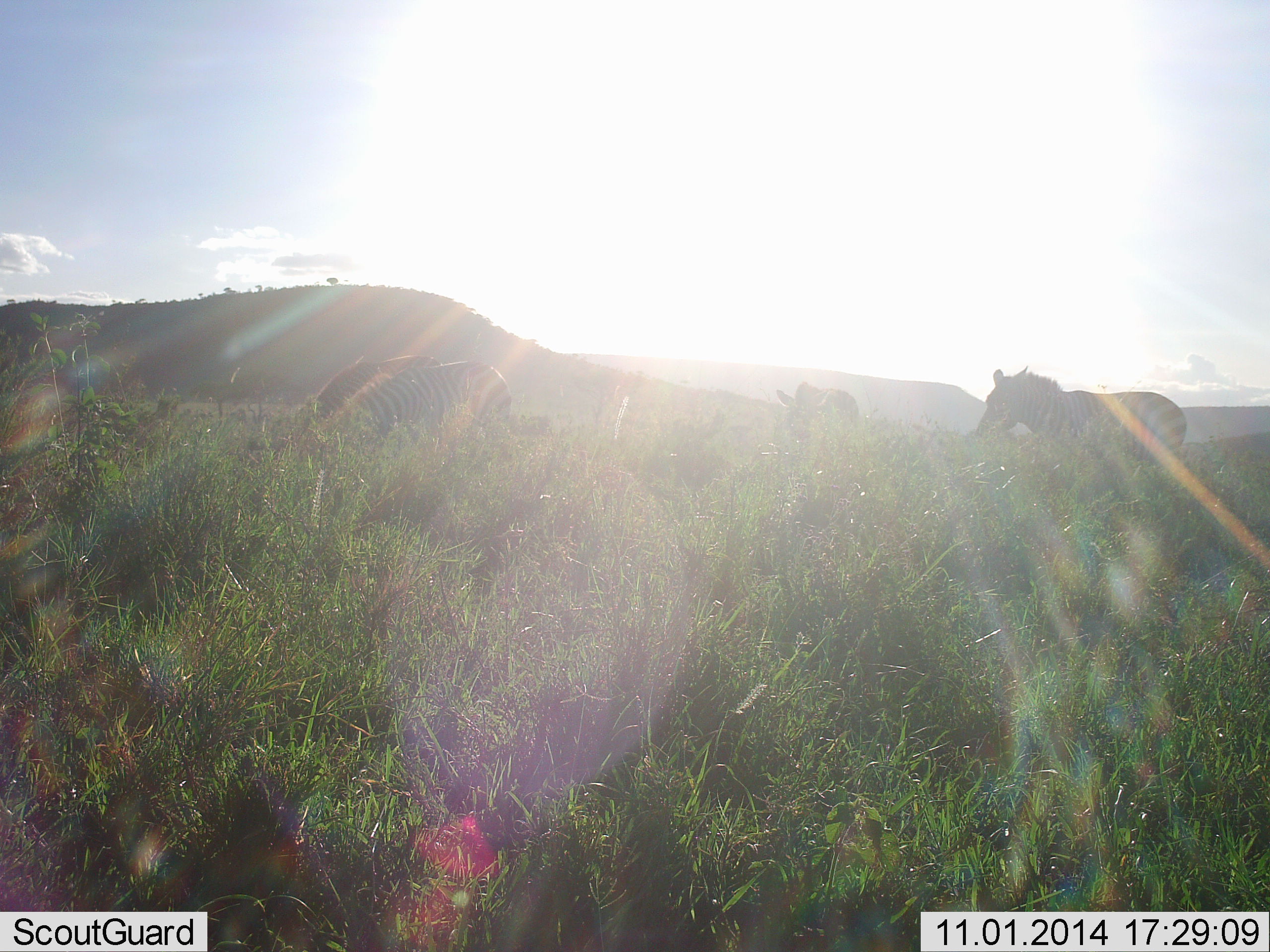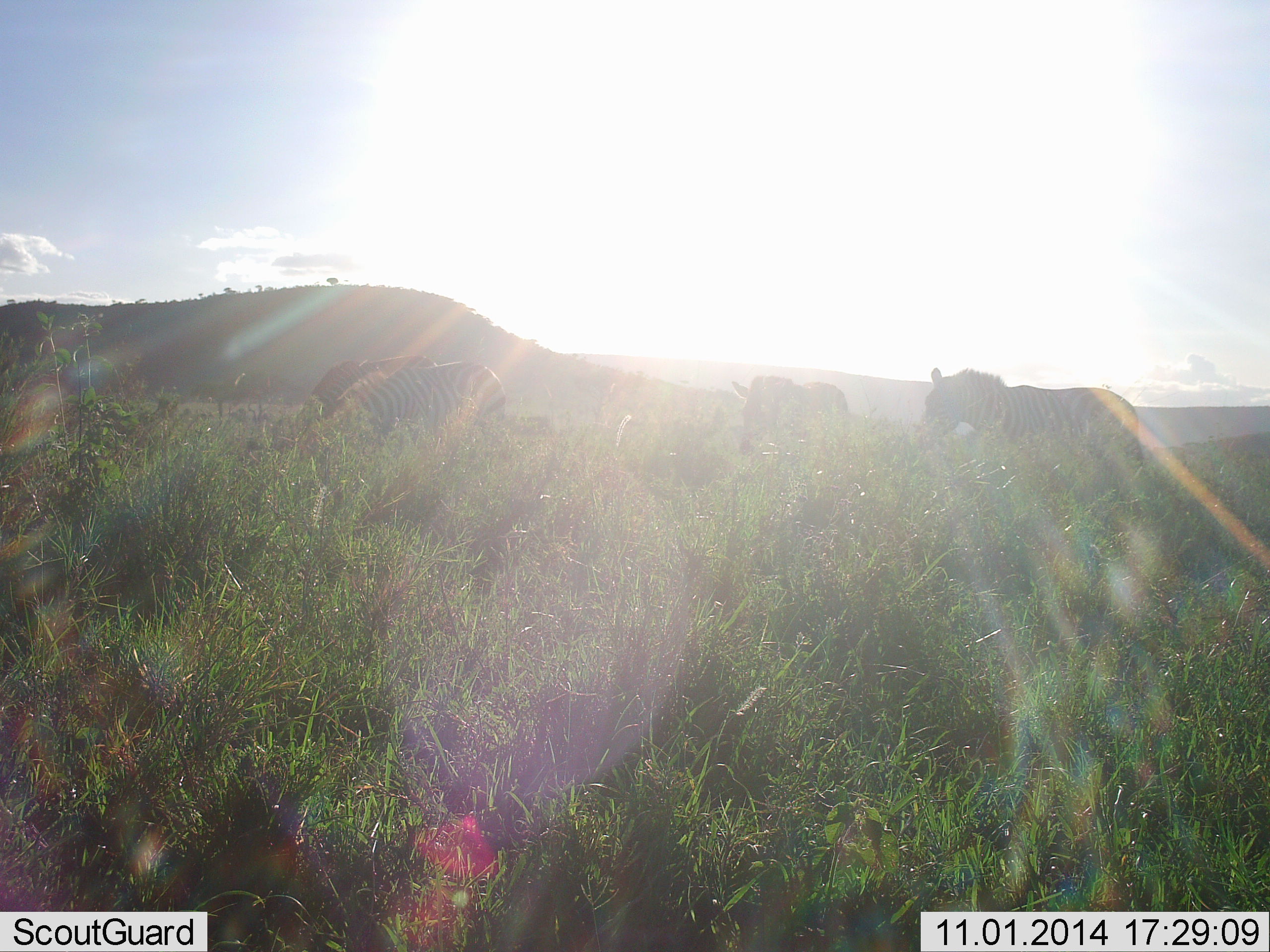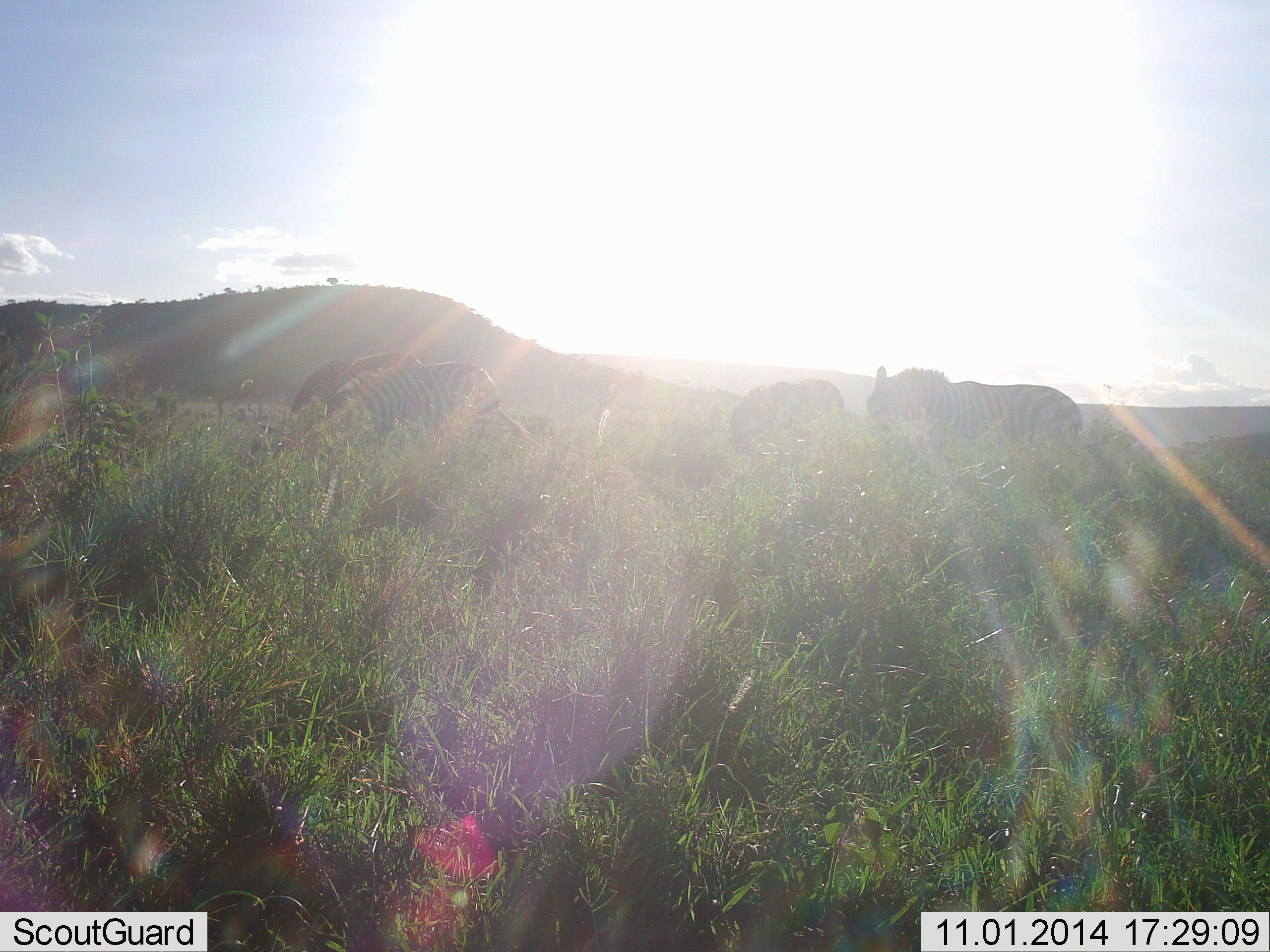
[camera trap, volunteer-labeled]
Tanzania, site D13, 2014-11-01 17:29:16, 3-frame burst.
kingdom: Animalia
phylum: Chordata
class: Mammalia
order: Perissodactyla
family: Equidae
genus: Equus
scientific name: Equus quagga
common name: plains zebra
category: zebra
Zebra (plains zebra) (Equus quagga), count 3. Behavior (volunteer vote fractions): standing 40%, resting 0%, moving 80%, interacting 0%. Young present (vote fraction): 0%. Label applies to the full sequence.